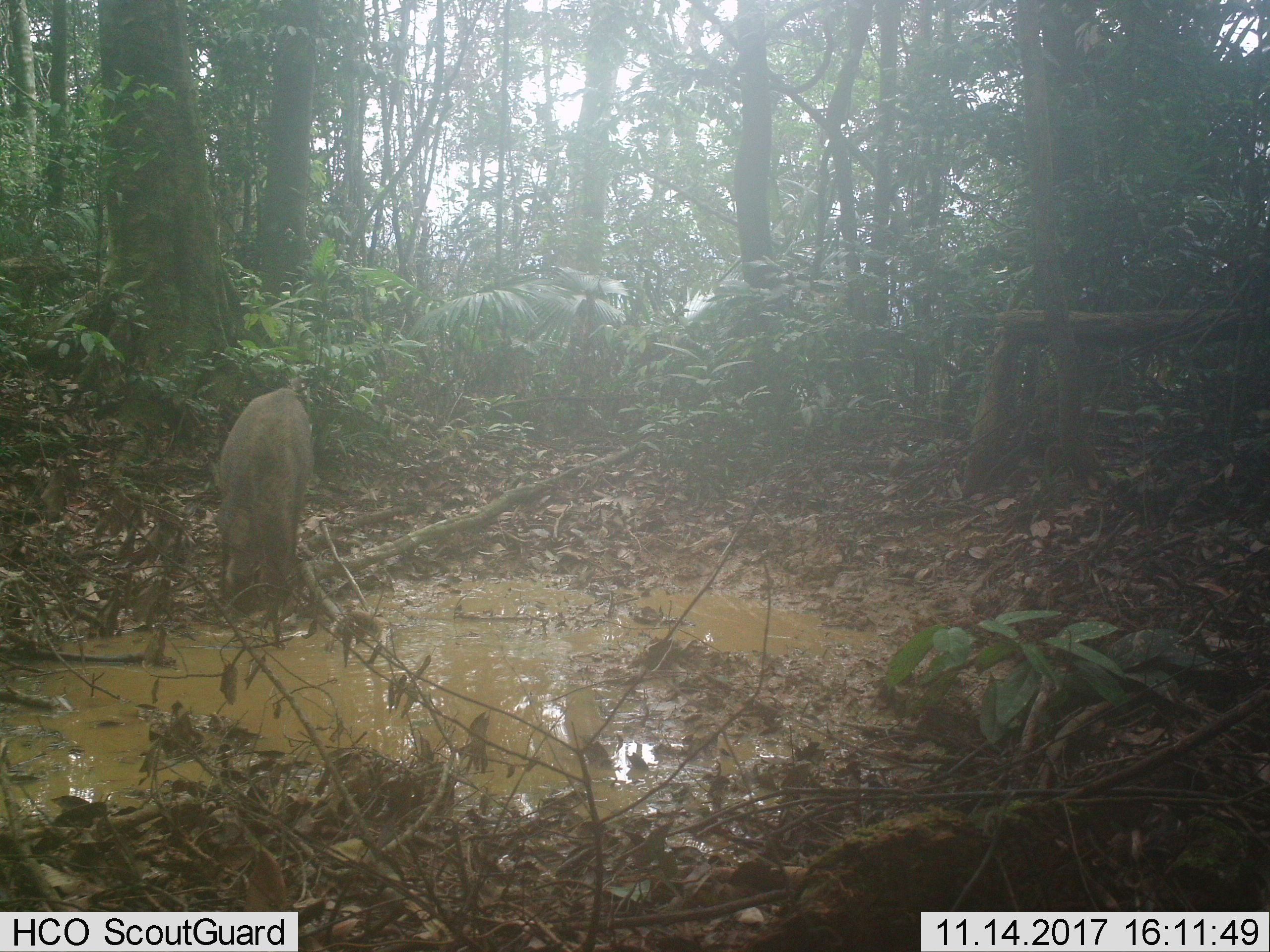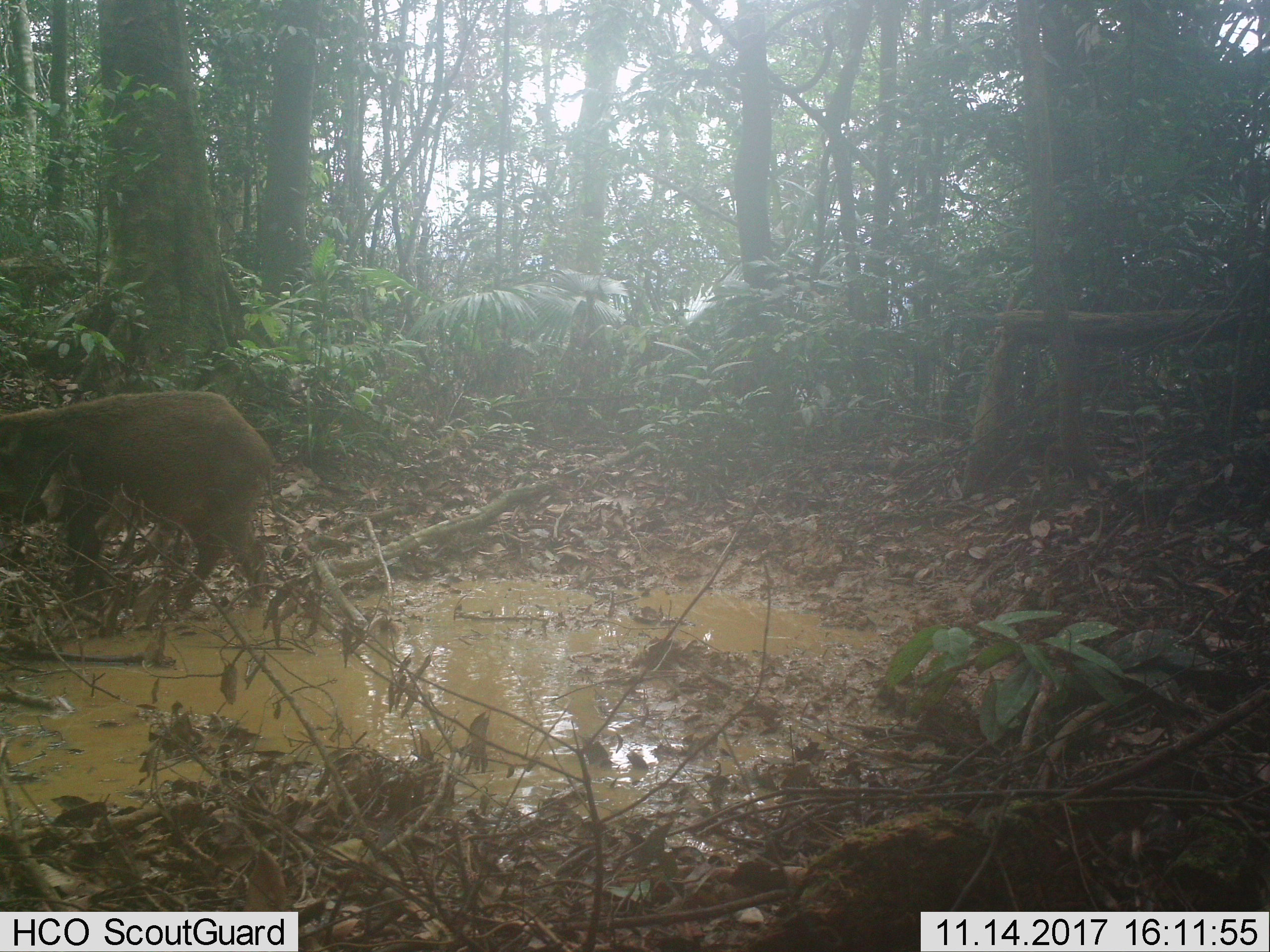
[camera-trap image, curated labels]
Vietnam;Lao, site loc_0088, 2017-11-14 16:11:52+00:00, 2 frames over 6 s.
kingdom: Animalia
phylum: Chordata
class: Mammalia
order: Artiodactyla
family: Suidae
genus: Sus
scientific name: Sus scrofa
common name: eurasian wild pig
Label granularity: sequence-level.